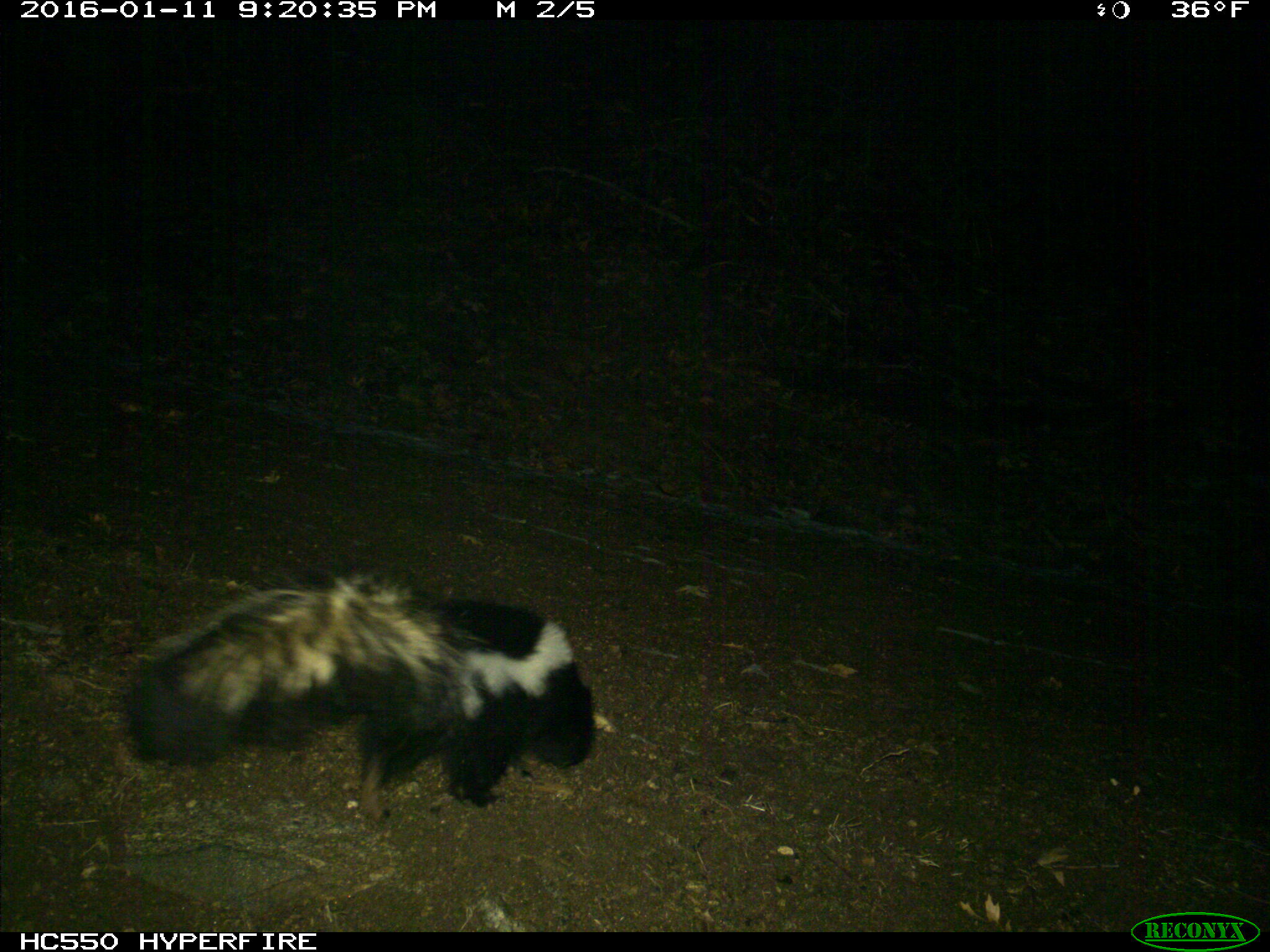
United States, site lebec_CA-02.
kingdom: Animalia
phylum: Chordata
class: Mammalia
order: Carnivora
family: Mephitidae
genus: Mephitis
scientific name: Mephitis mephitis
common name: striped skunk